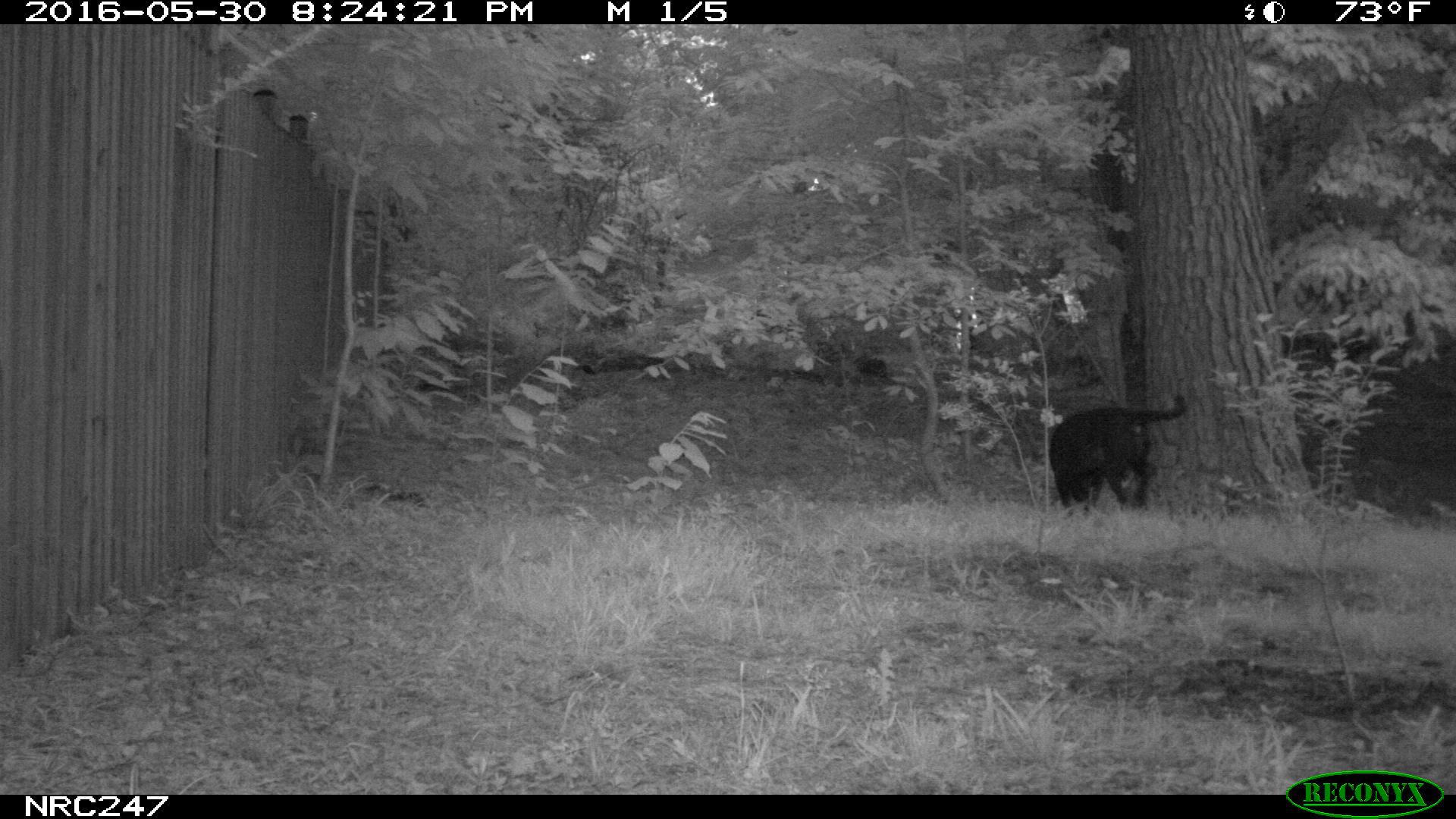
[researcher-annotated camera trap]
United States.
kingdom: Animalia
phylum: Chordata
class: Mammalia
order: Carnivora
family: Canidae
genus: Canis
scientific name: Canis familiaris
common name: domestic dog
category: Dog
Dog (domestic dog) (Canis familiaris).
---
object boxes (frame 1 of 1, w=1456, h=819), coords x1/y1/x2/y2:
Dog: 1044/381/1198/520